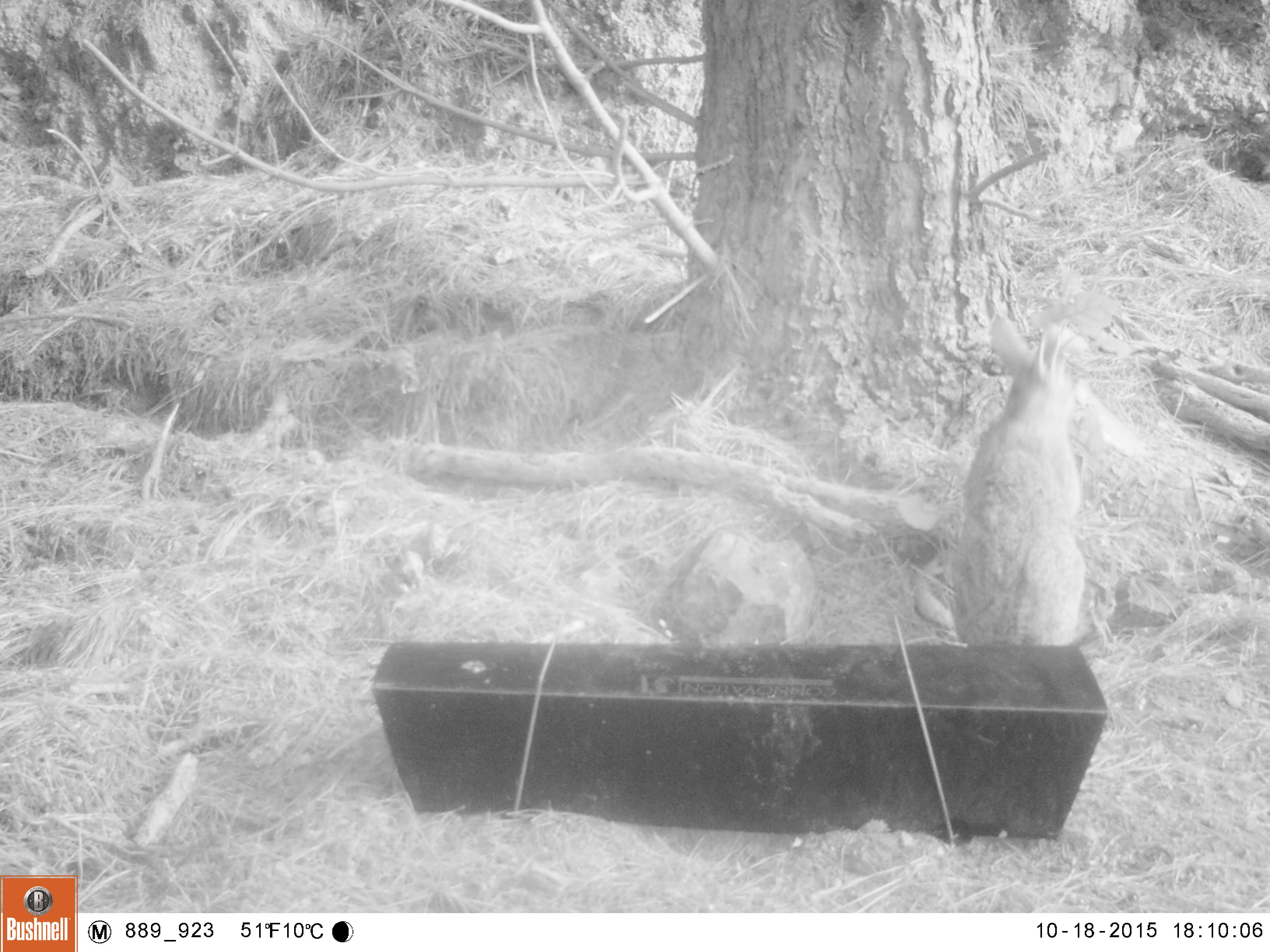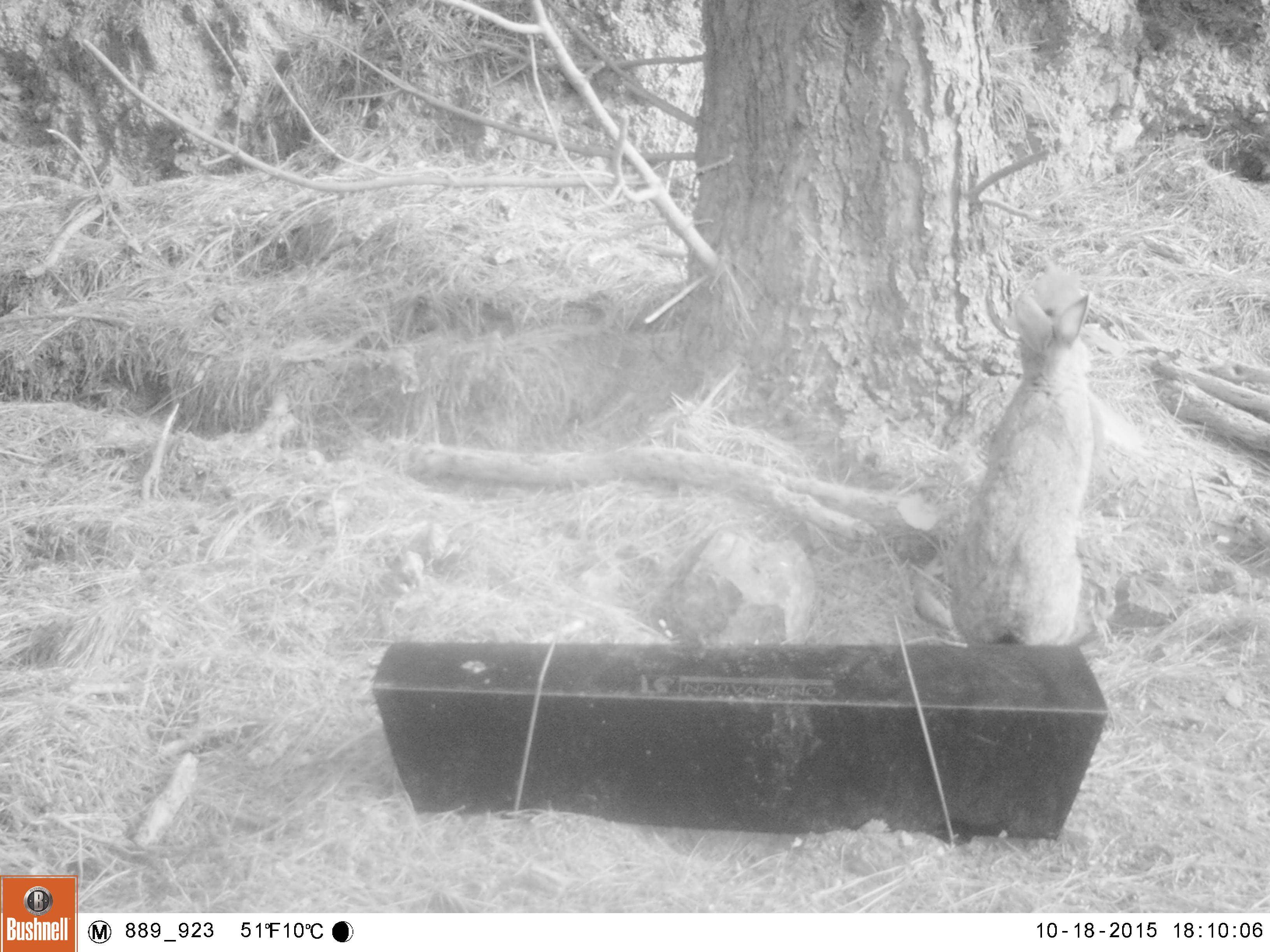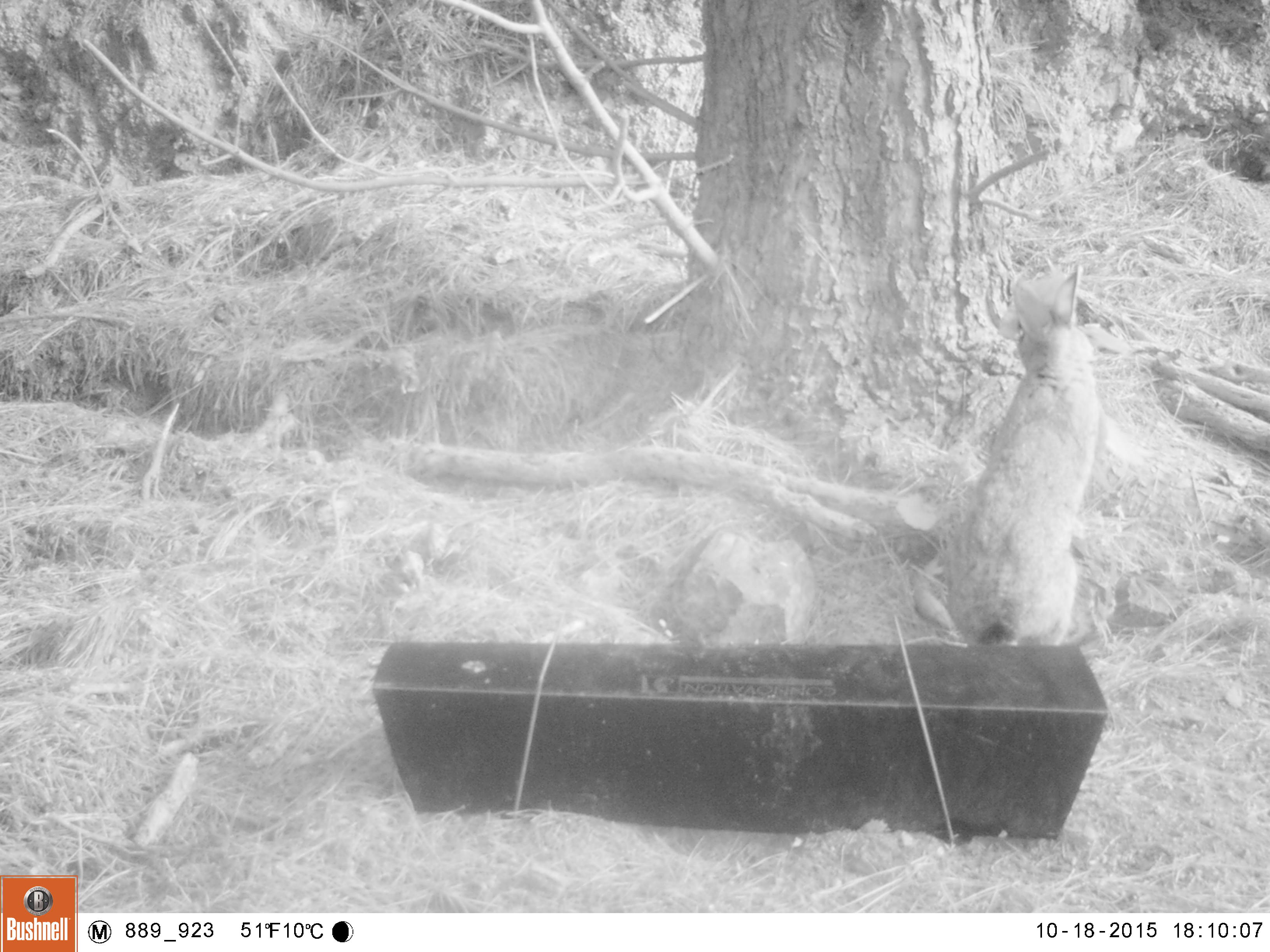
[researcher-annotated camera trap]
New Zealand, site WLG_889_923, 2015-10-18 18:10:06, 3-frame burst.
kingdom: Animalia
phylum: Chordata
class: Mammalia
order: Lagomorpha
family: Leporidae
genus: Oryctolagus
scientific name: Oryctolagus cuniculus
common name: european rabbit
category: rabbit